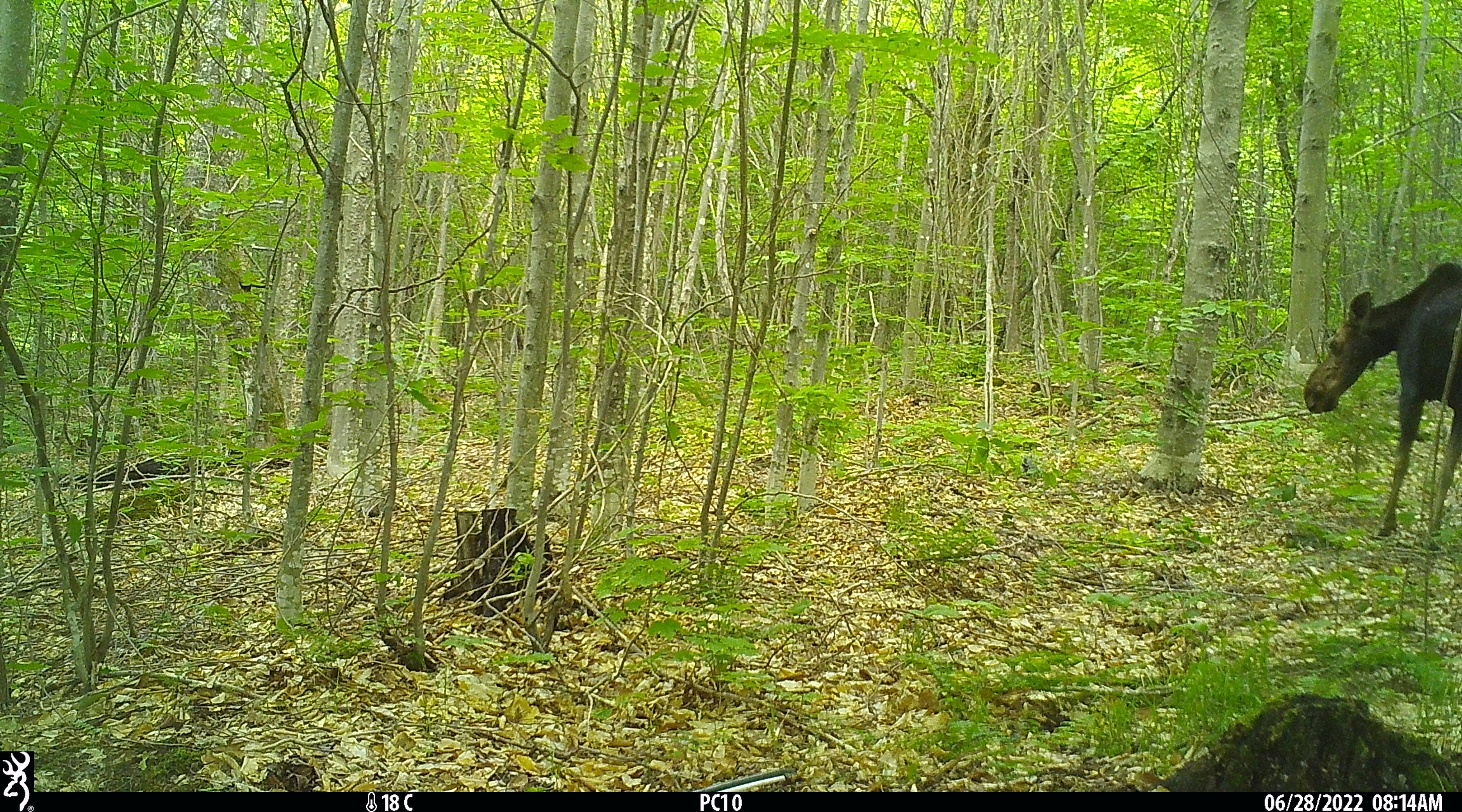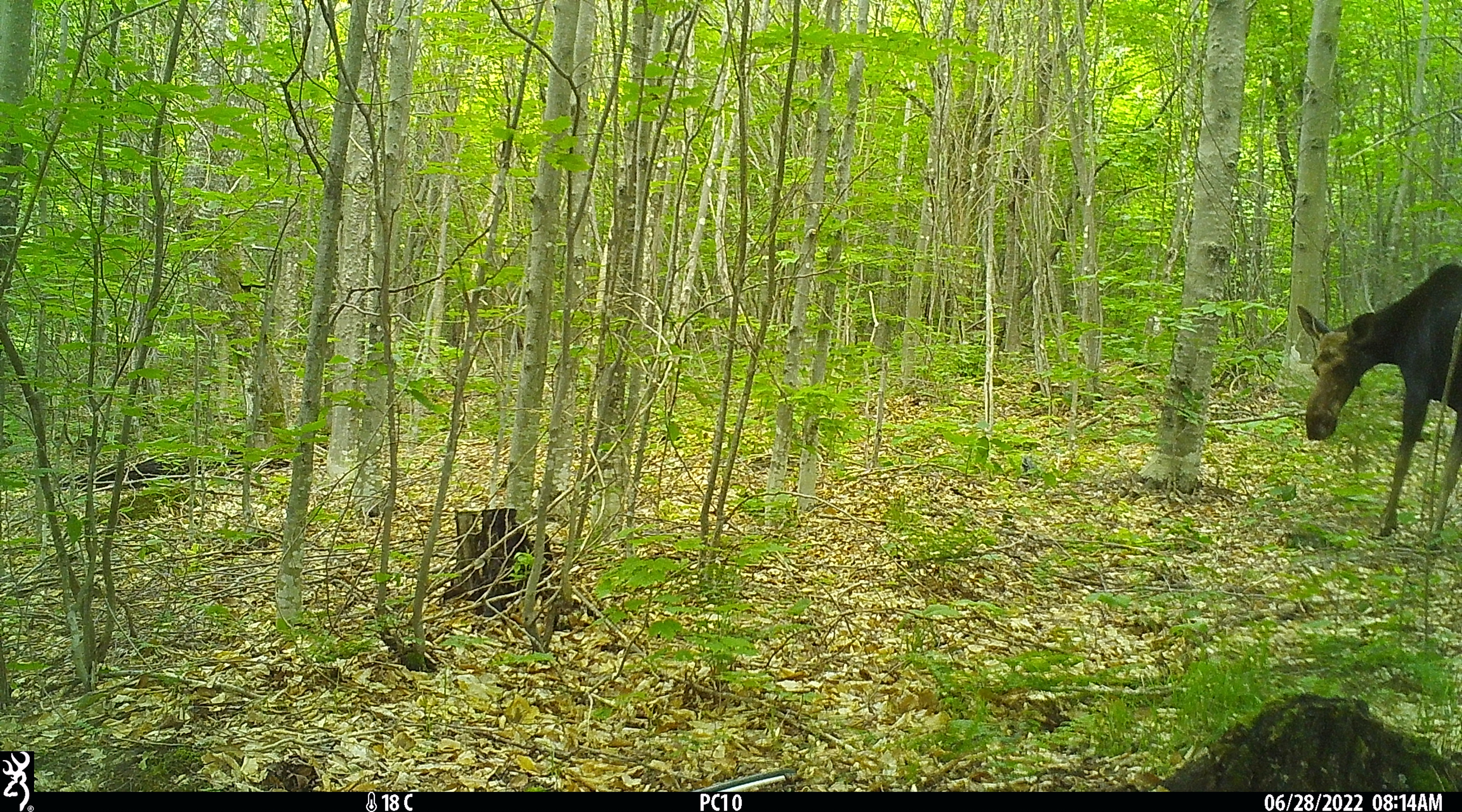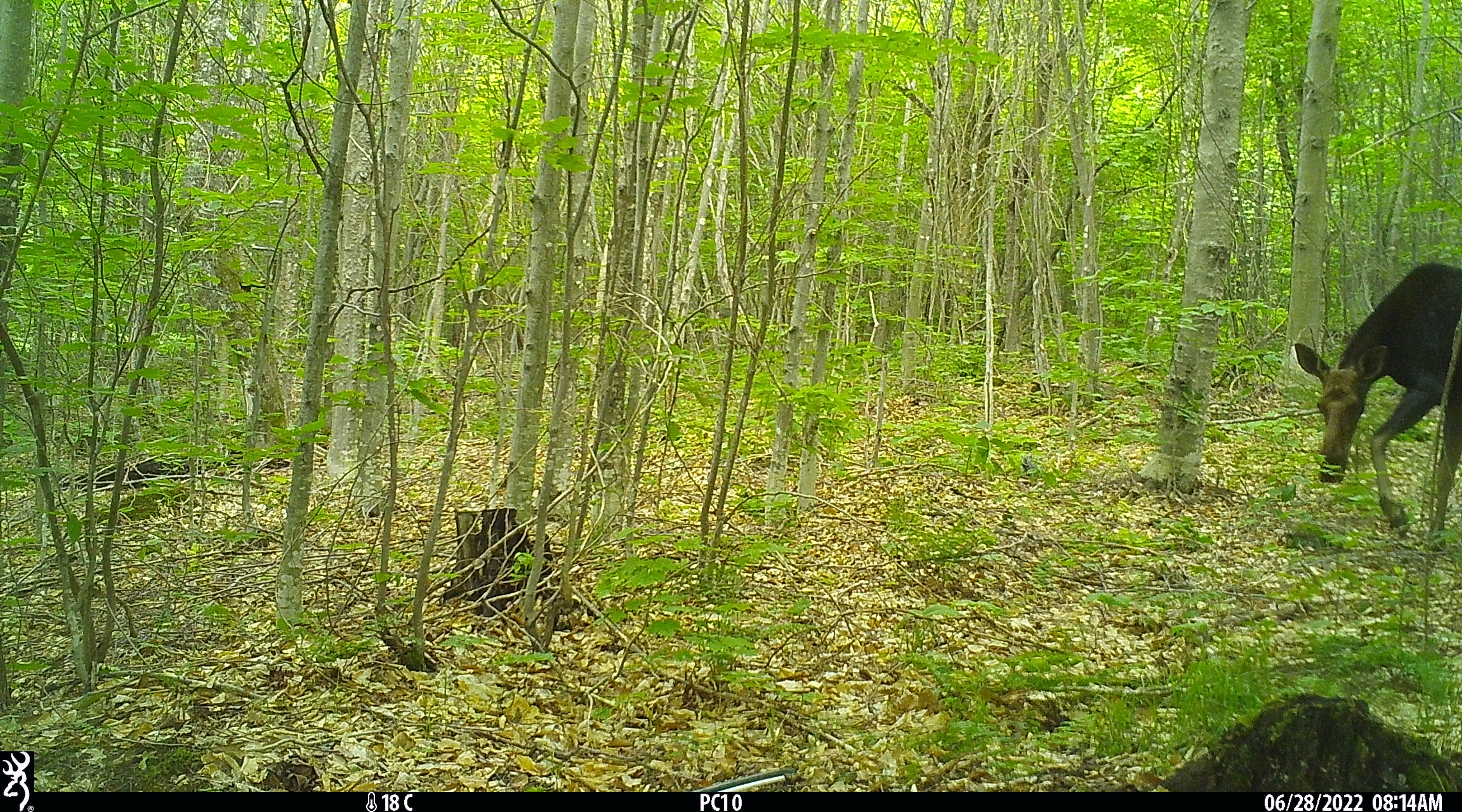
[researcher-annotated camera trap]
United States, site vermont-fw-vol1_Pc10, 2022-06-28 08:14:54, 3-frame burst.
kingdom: Animalia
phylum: Chordata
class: Mammalia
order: Artiodactyla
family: Cervidae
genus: Alces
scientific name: Alces alces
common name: moose